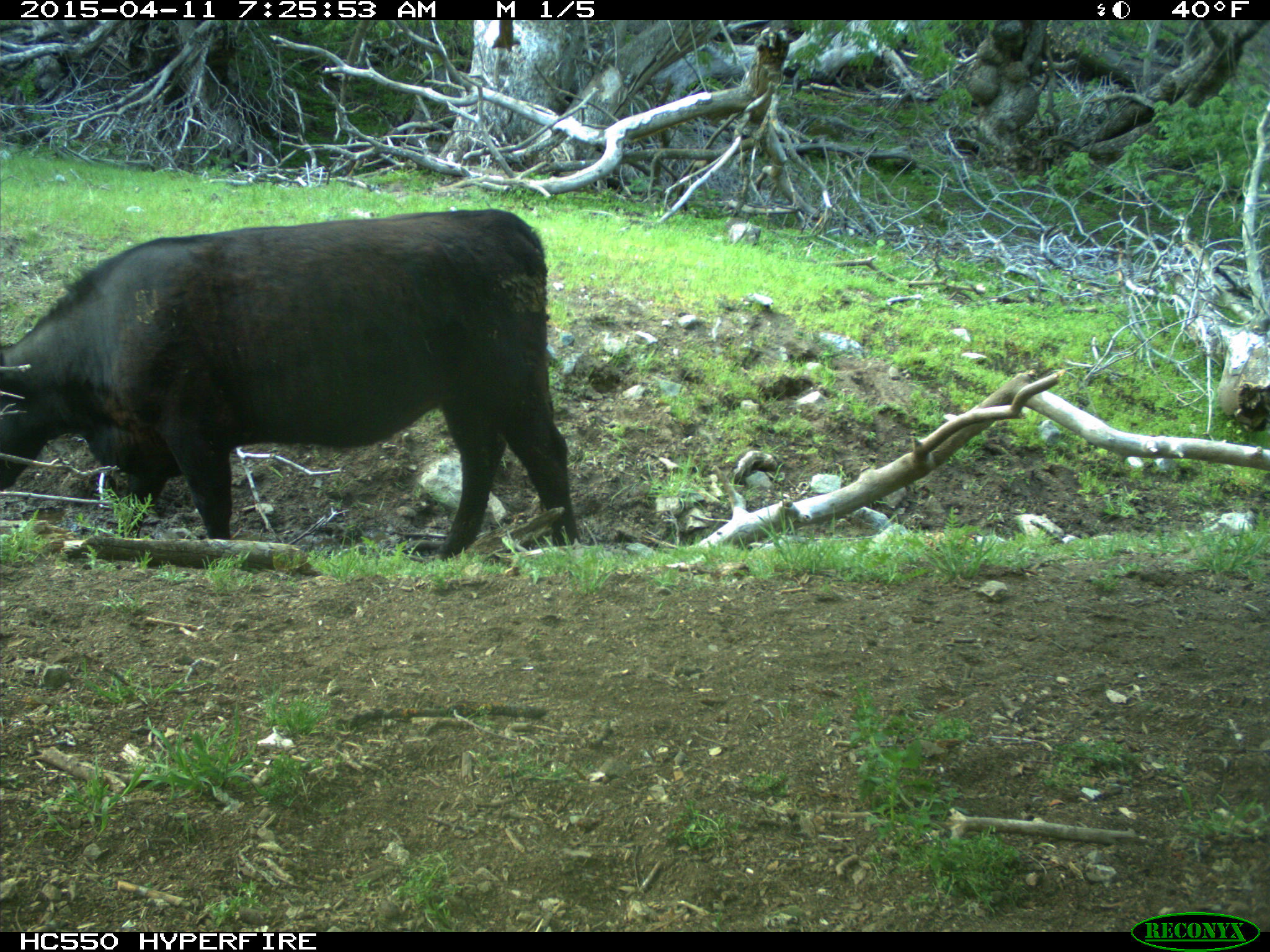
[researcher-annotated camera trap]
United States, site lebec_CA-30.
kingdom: Animalia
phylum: Chordata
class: Mammalia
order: Artiodactyla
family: Bovidae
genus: Bos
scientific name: Bos taurus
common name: domestic cow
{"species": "Bos taurus (domestic cow)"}